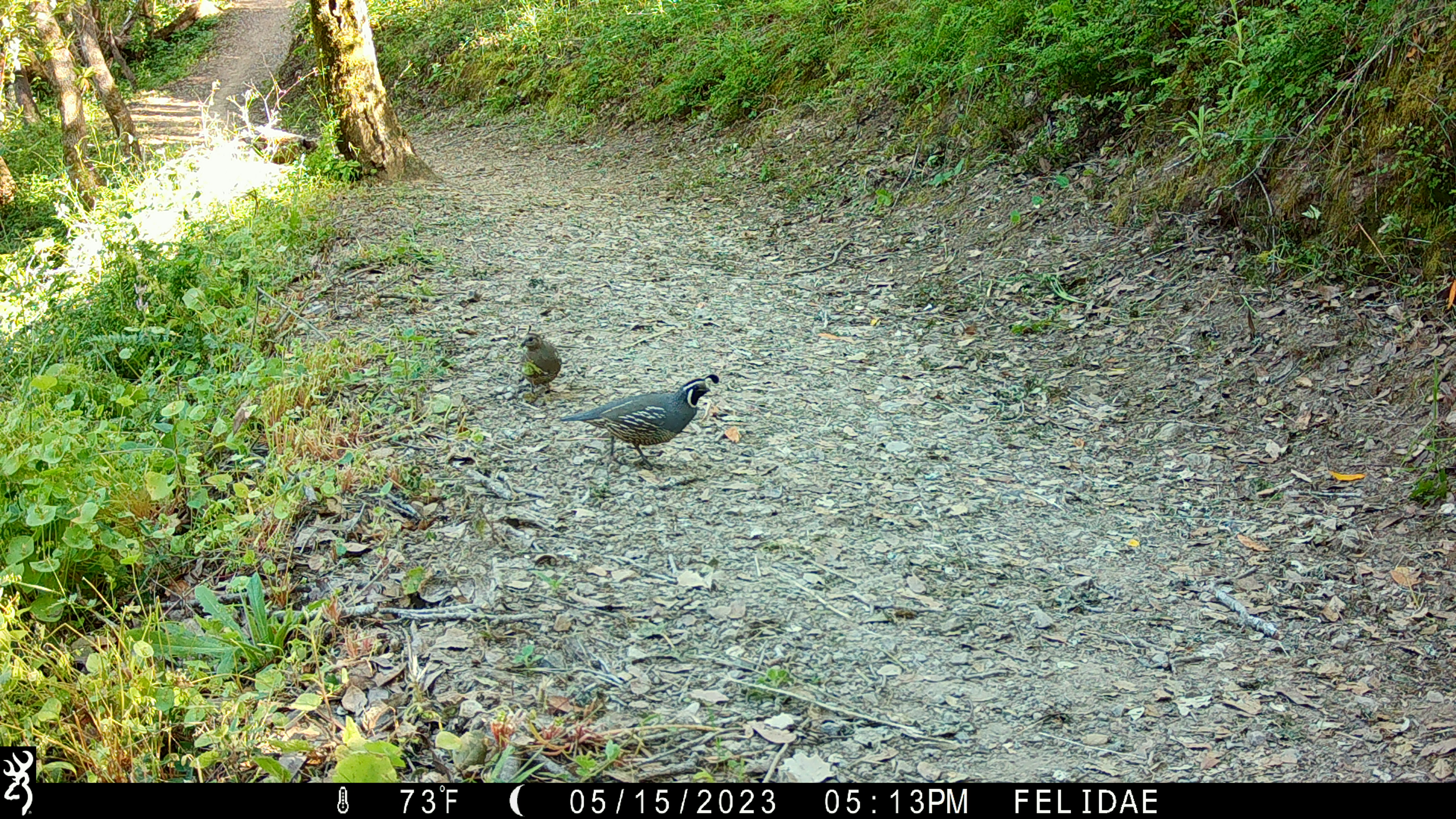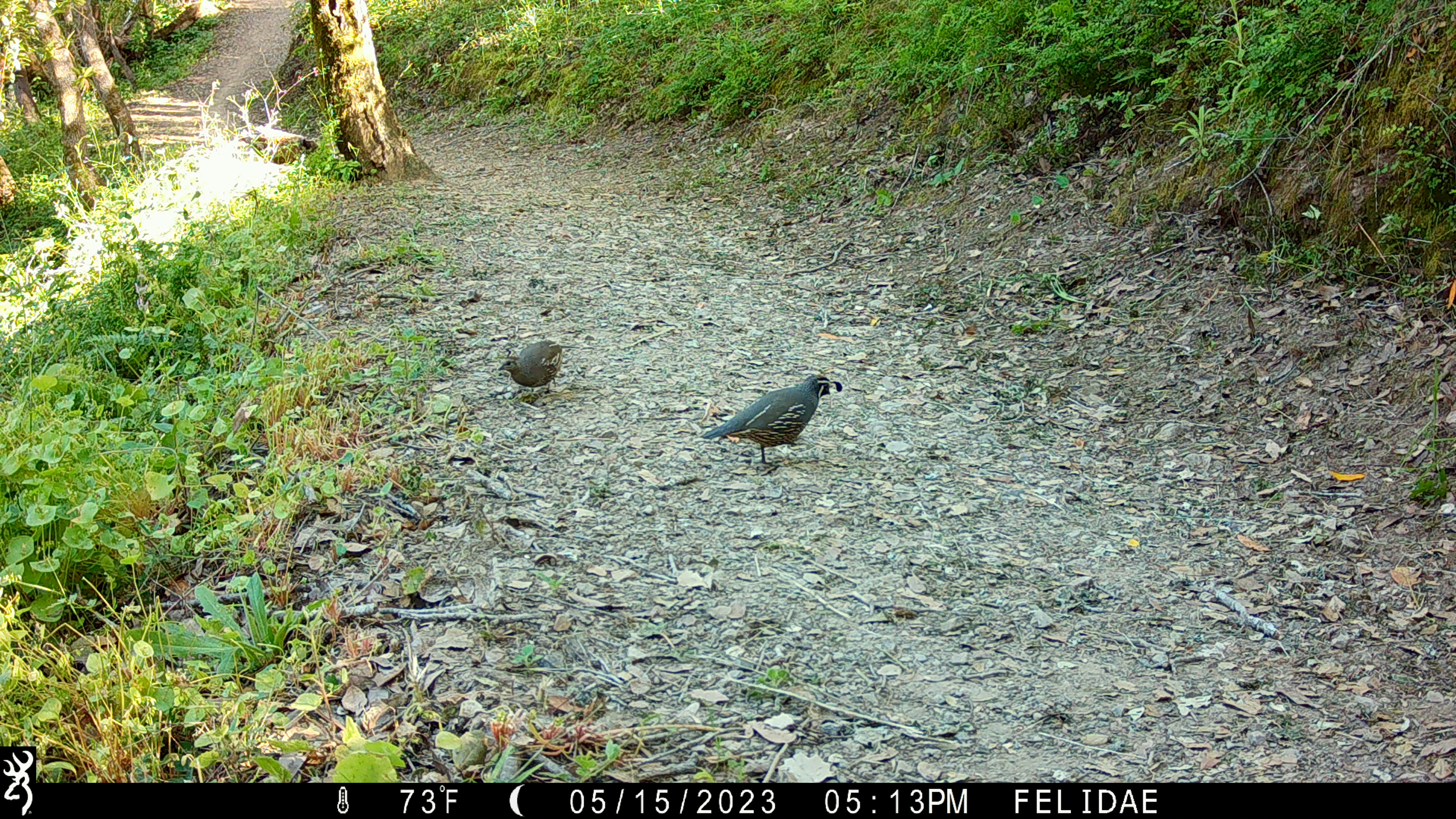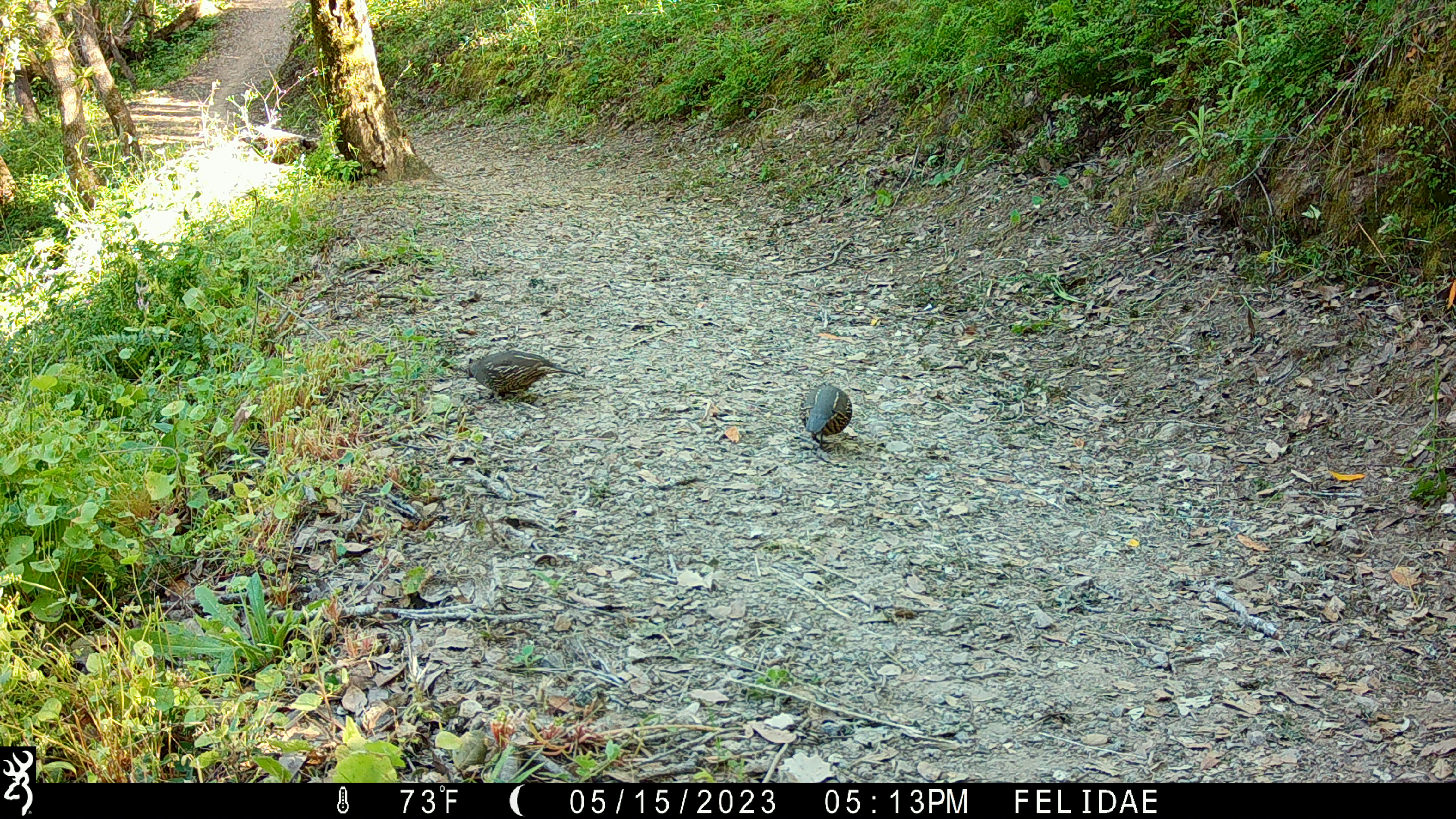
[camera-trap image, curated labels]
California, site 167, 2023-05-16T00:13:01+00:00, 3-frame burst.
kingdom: Animalia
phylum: Chordata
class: Aves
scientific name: Aves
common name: bird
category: unknown bird